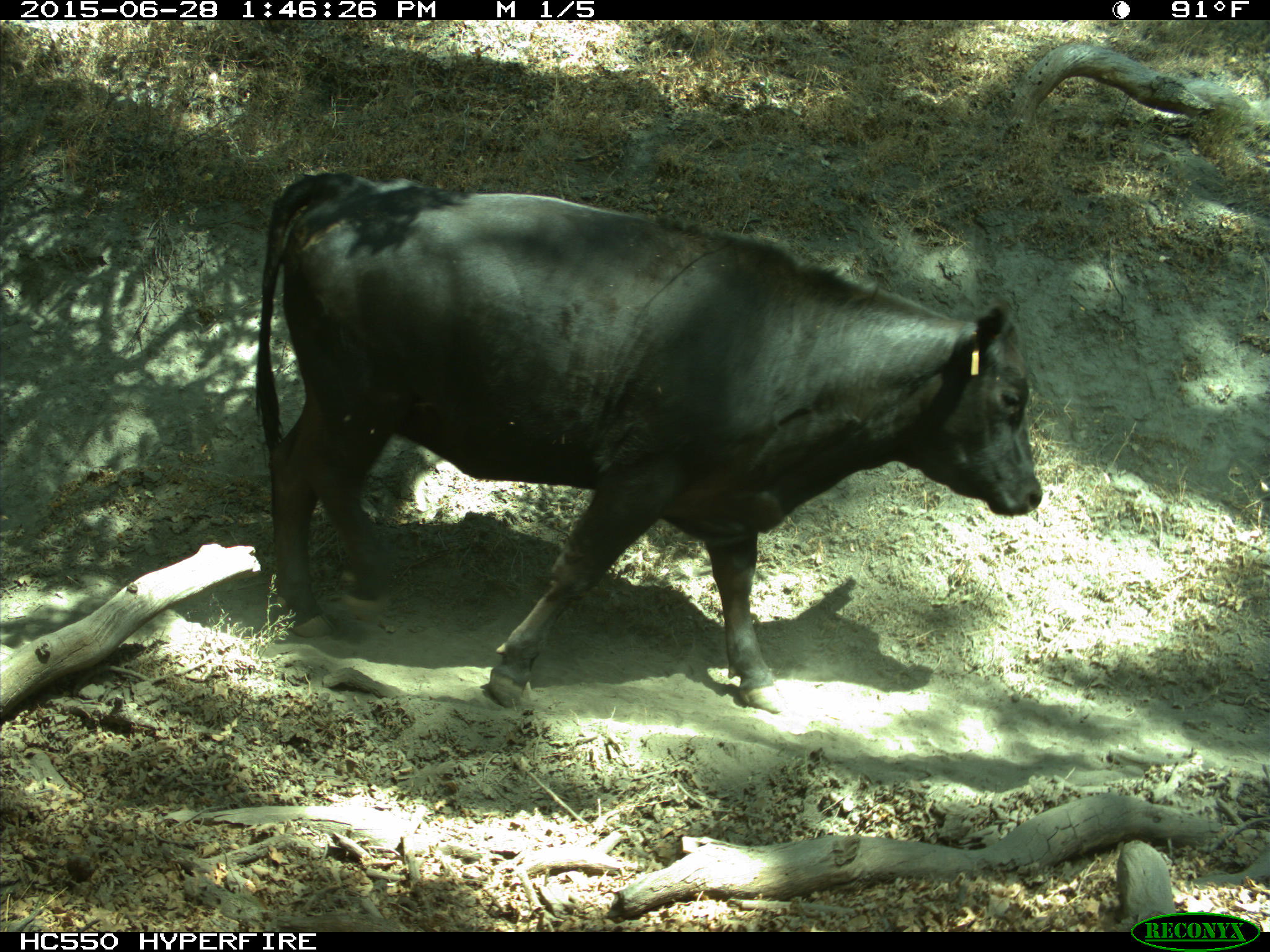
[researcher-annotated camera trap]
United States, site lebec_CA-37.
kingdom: Animalia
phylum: Chordata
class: Mammalia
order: Artiodactyla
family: Bovidae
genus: Bos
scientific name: Bos taurus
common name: domestic cow